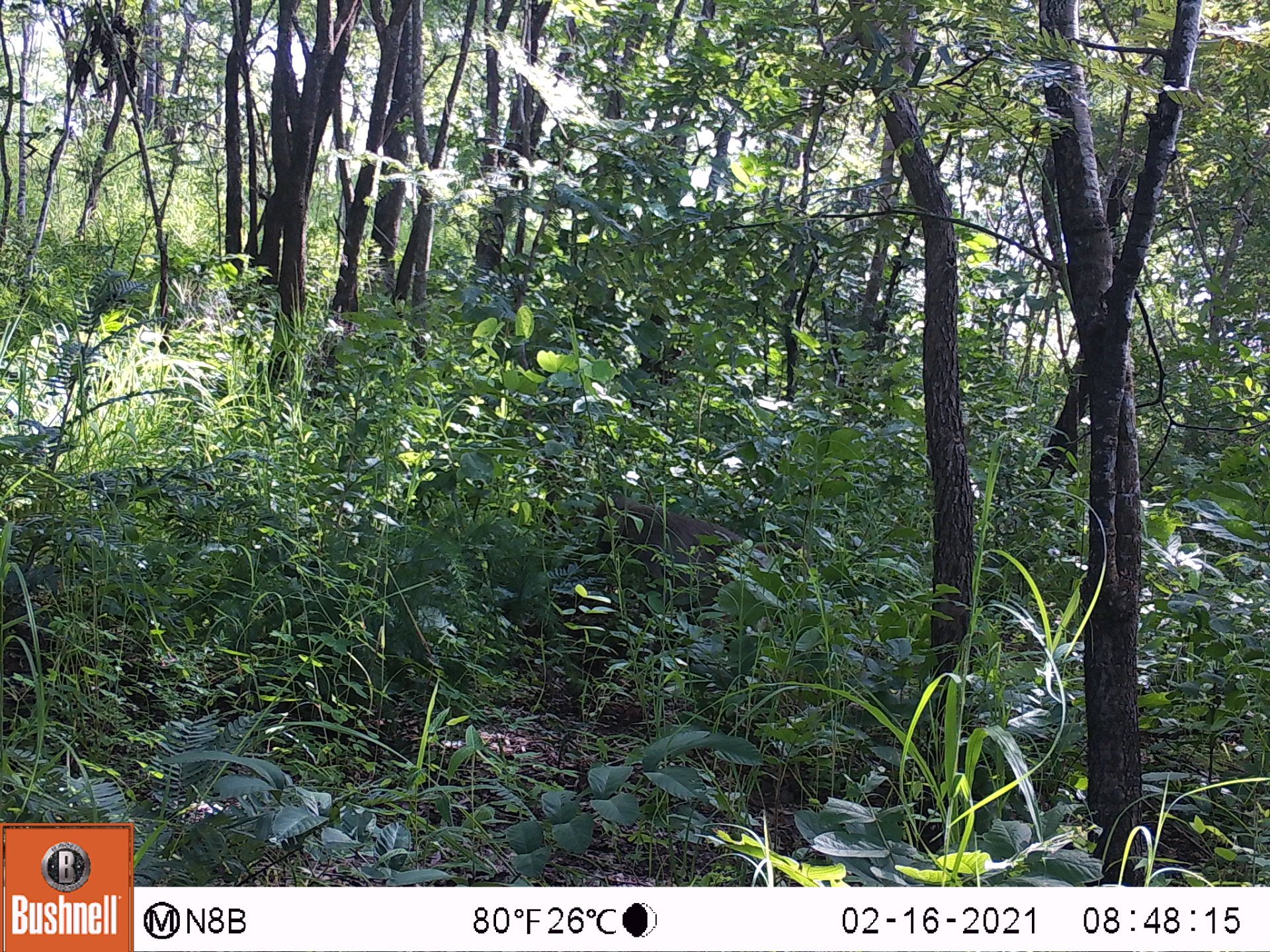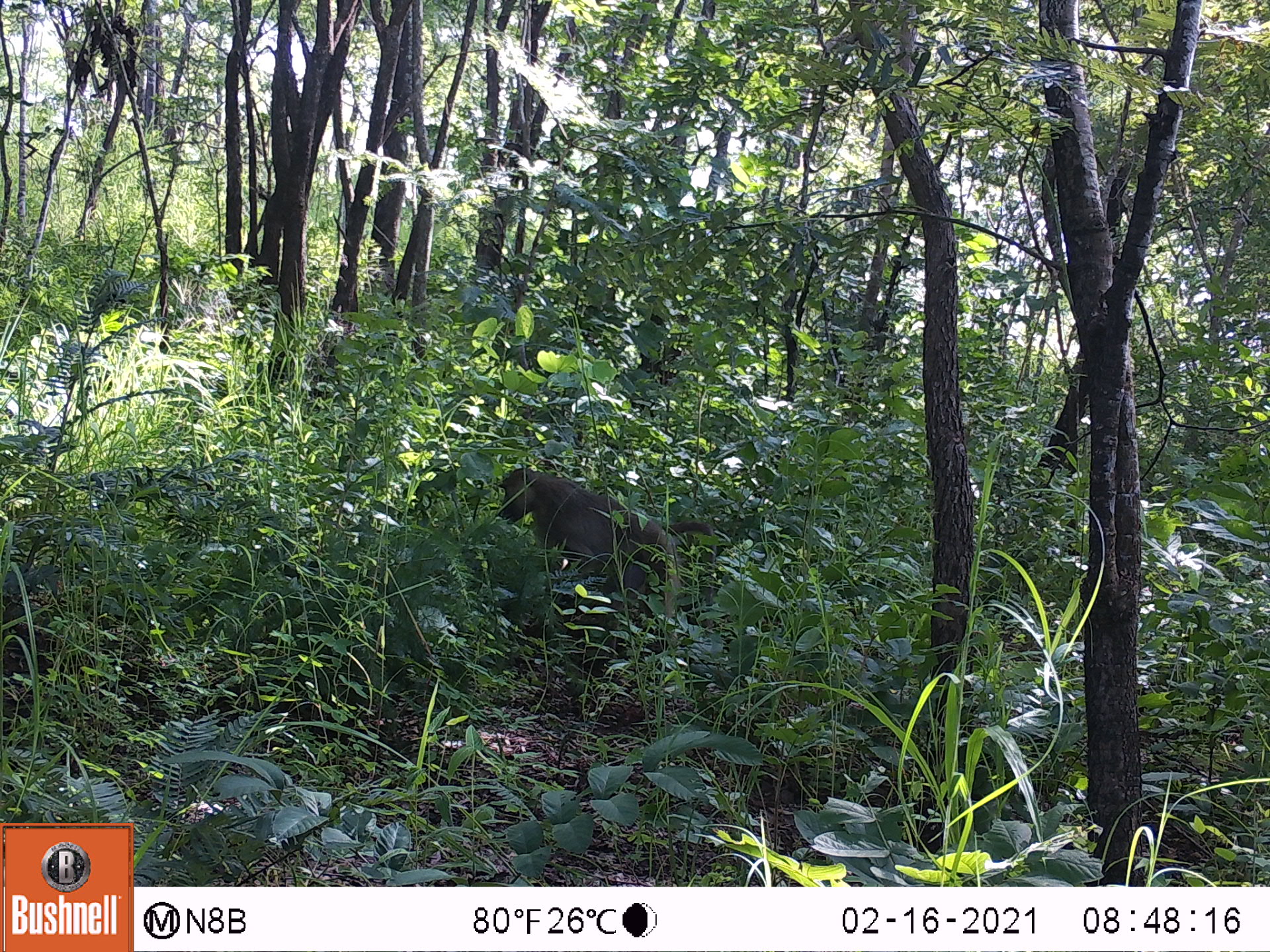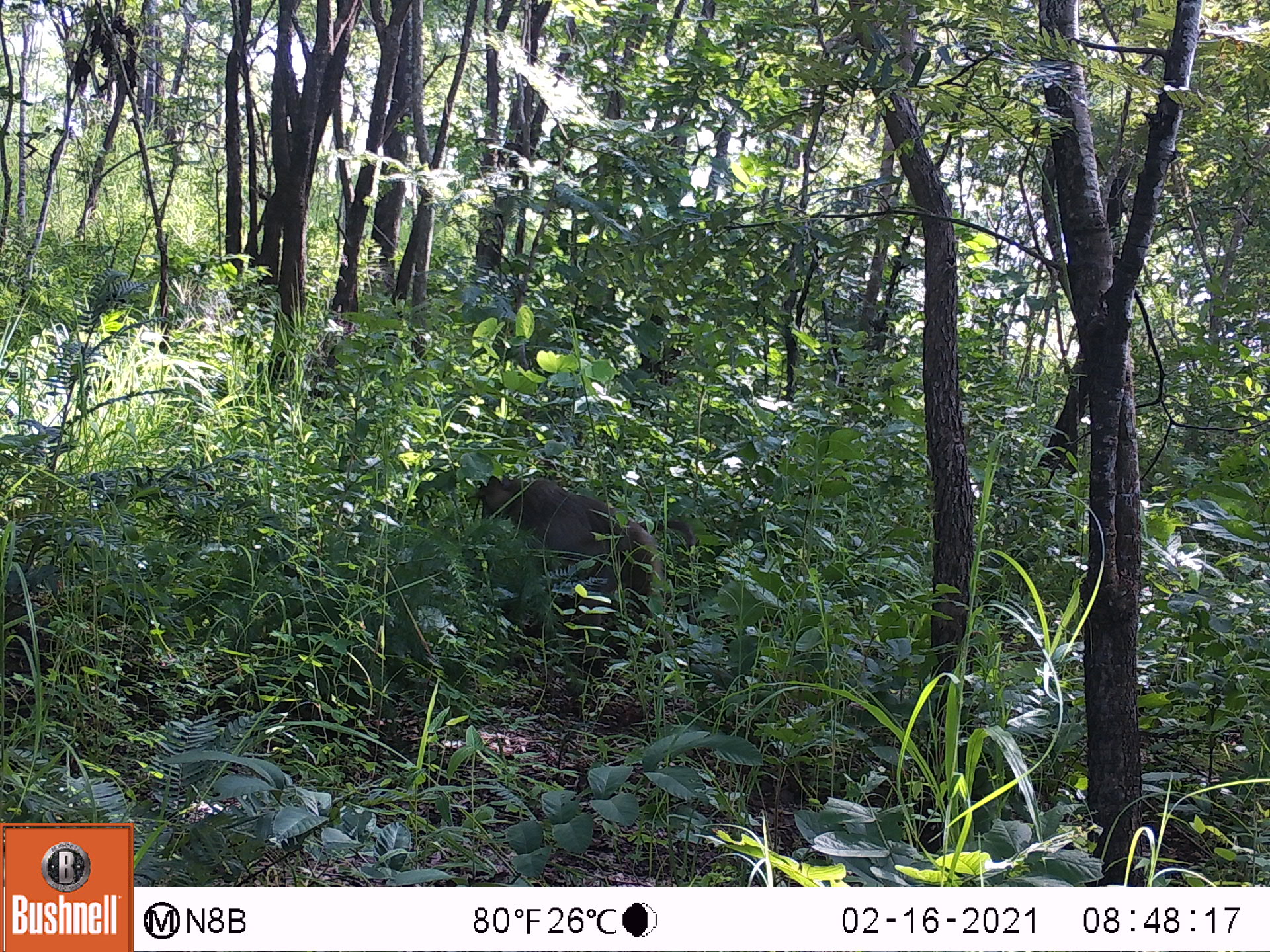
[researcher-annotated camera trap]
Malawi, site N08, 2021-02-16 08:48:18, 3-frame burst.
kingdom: Animalia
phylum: Chordata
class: Mammalia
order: Primates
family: Cercopithecidae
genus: Papio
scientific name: Papio cynocephalus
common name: yellow baboon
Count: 1.